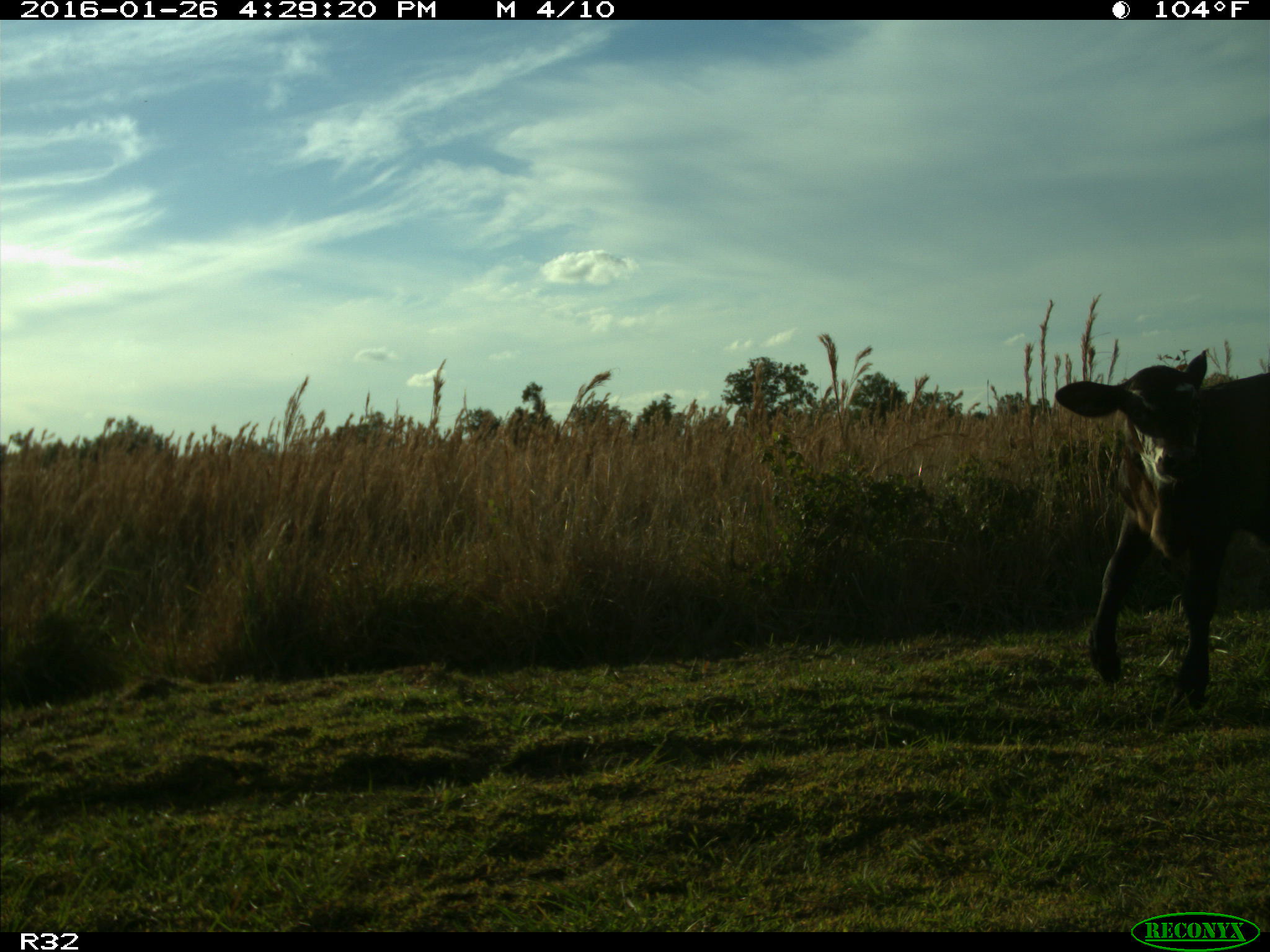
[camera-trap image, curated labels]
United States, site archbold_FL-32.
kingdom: Animalia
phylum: Chordata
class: Mammalia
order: Artiodactyla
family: Bovidae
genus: Bos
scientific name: Bos taurus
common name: domestic cow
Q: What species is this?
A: Bos taurus (domestic cow).